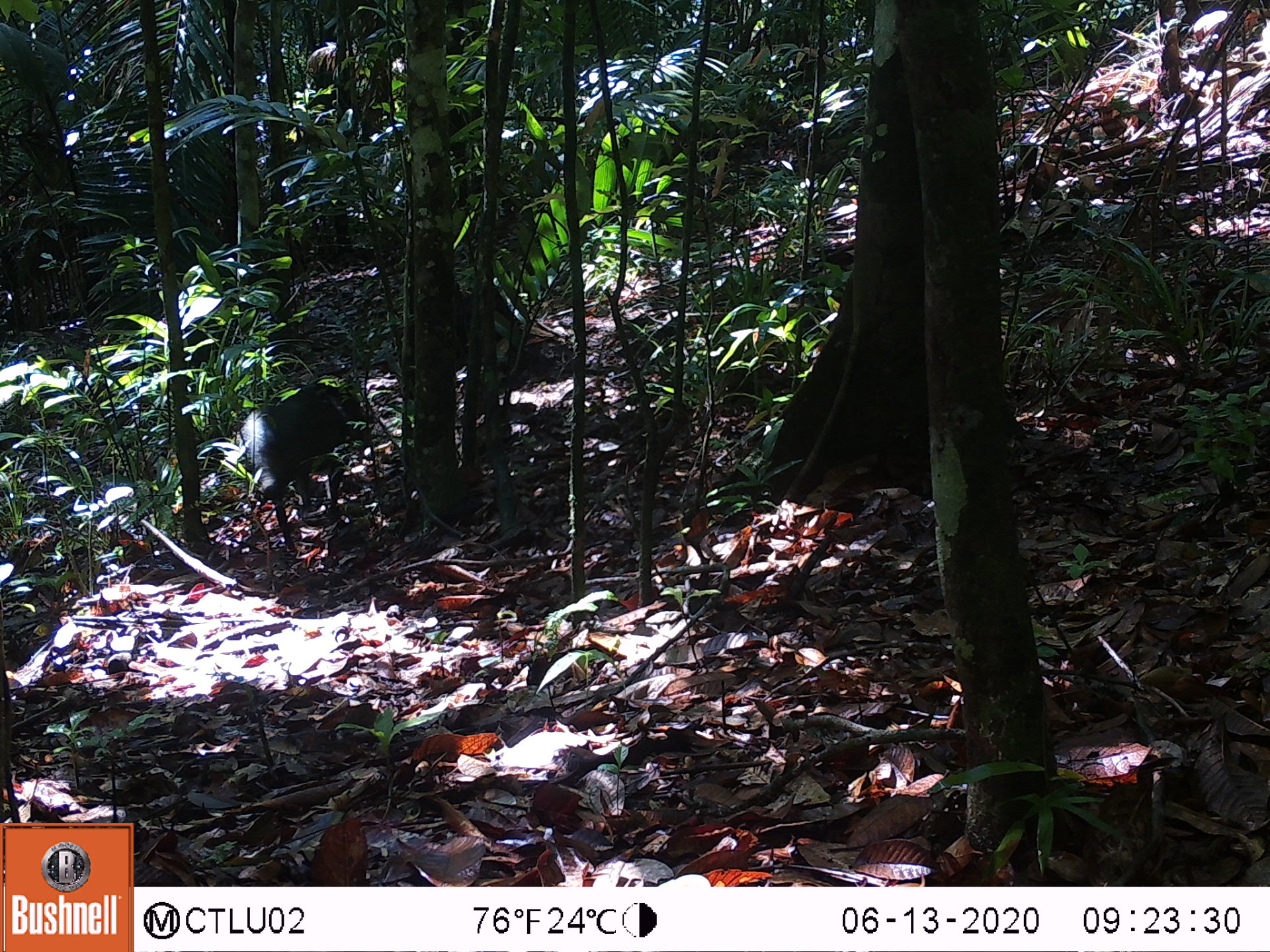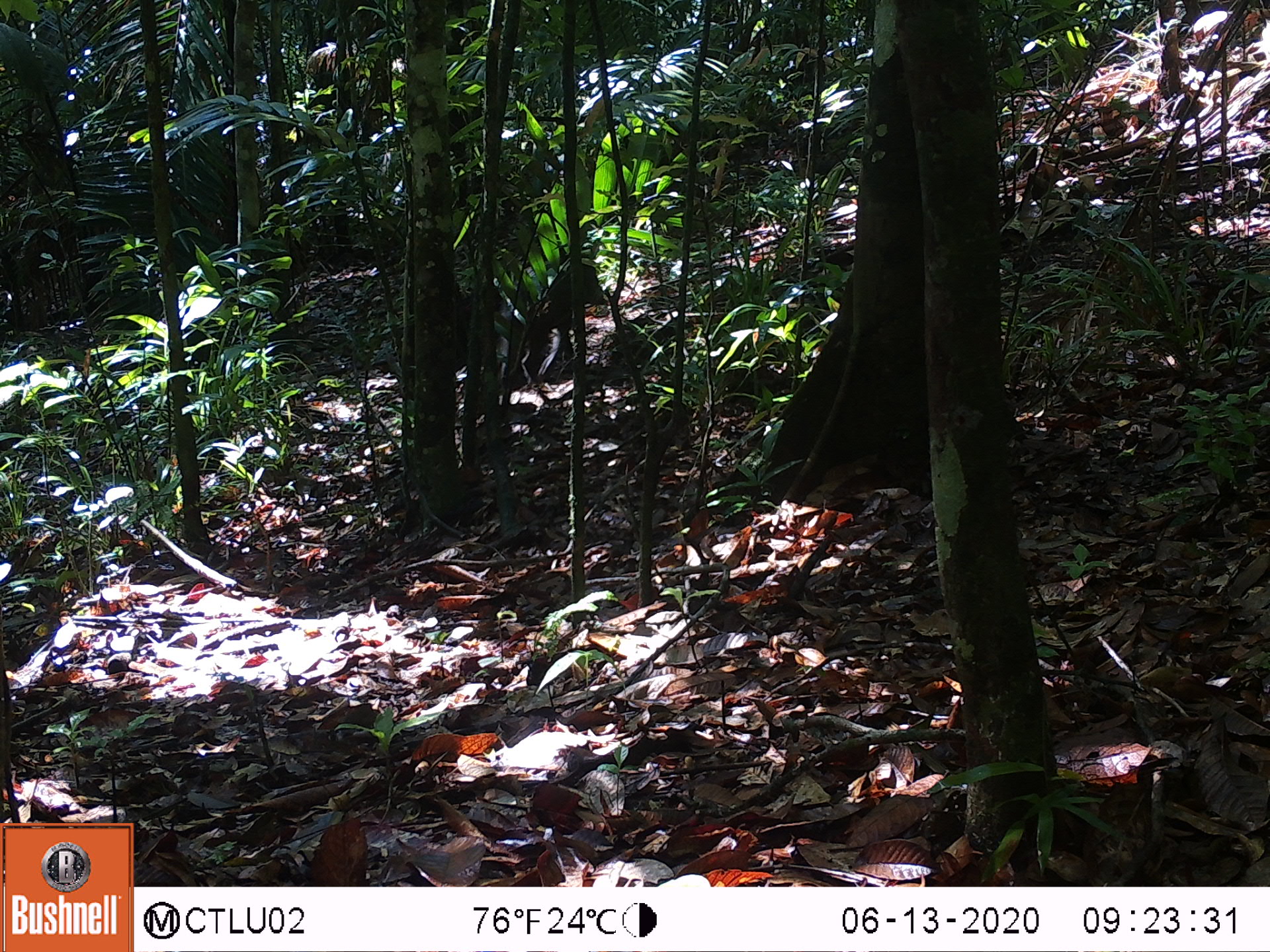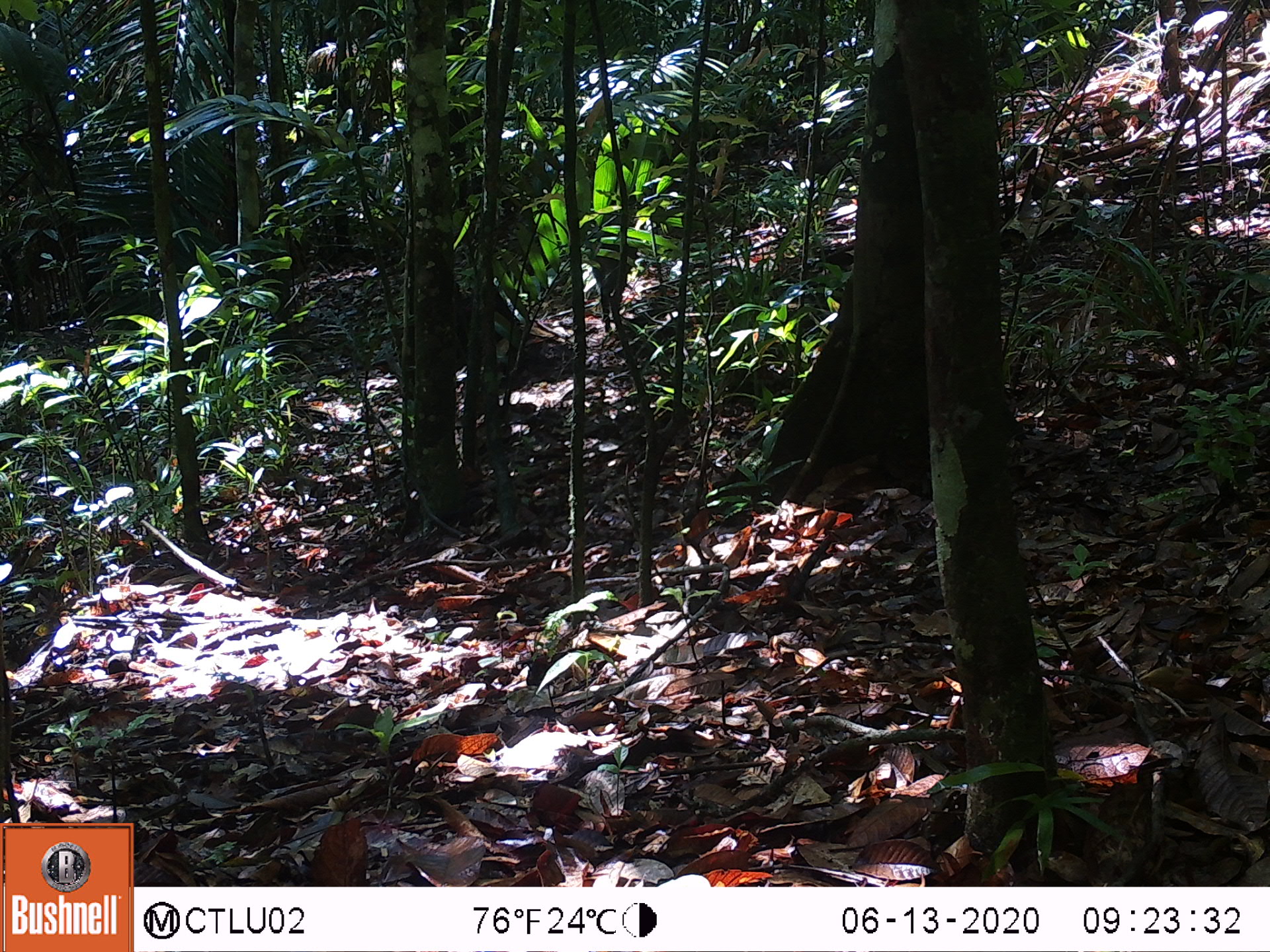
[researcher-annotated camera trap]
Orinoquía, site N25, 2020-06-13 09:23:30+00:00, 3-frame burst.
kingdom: Animalia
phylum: Chordata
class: Mammalia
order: Artiodactyla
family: Tayassuidae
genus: Pecari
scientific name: Pecari tajacu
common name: collared peccary